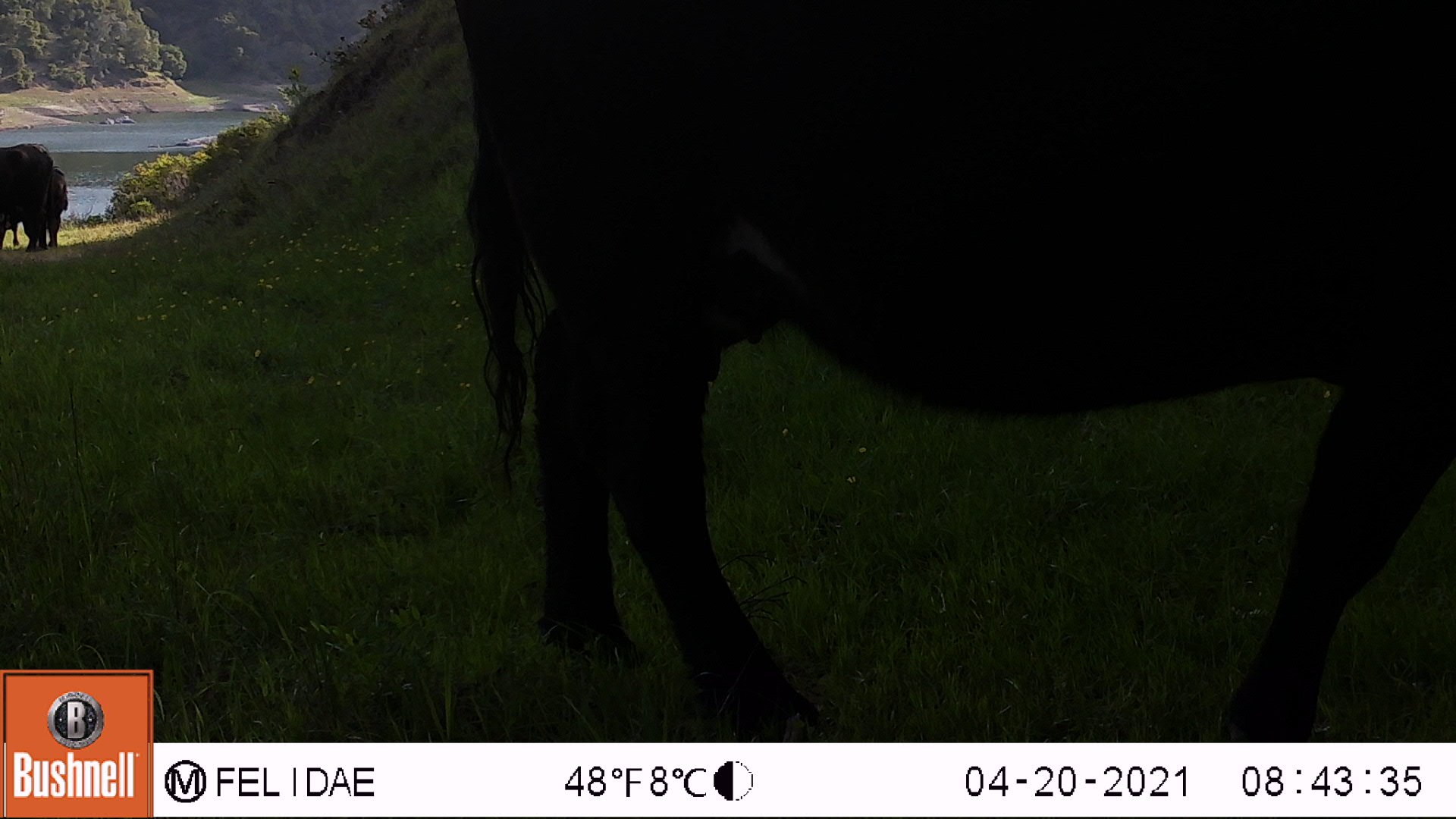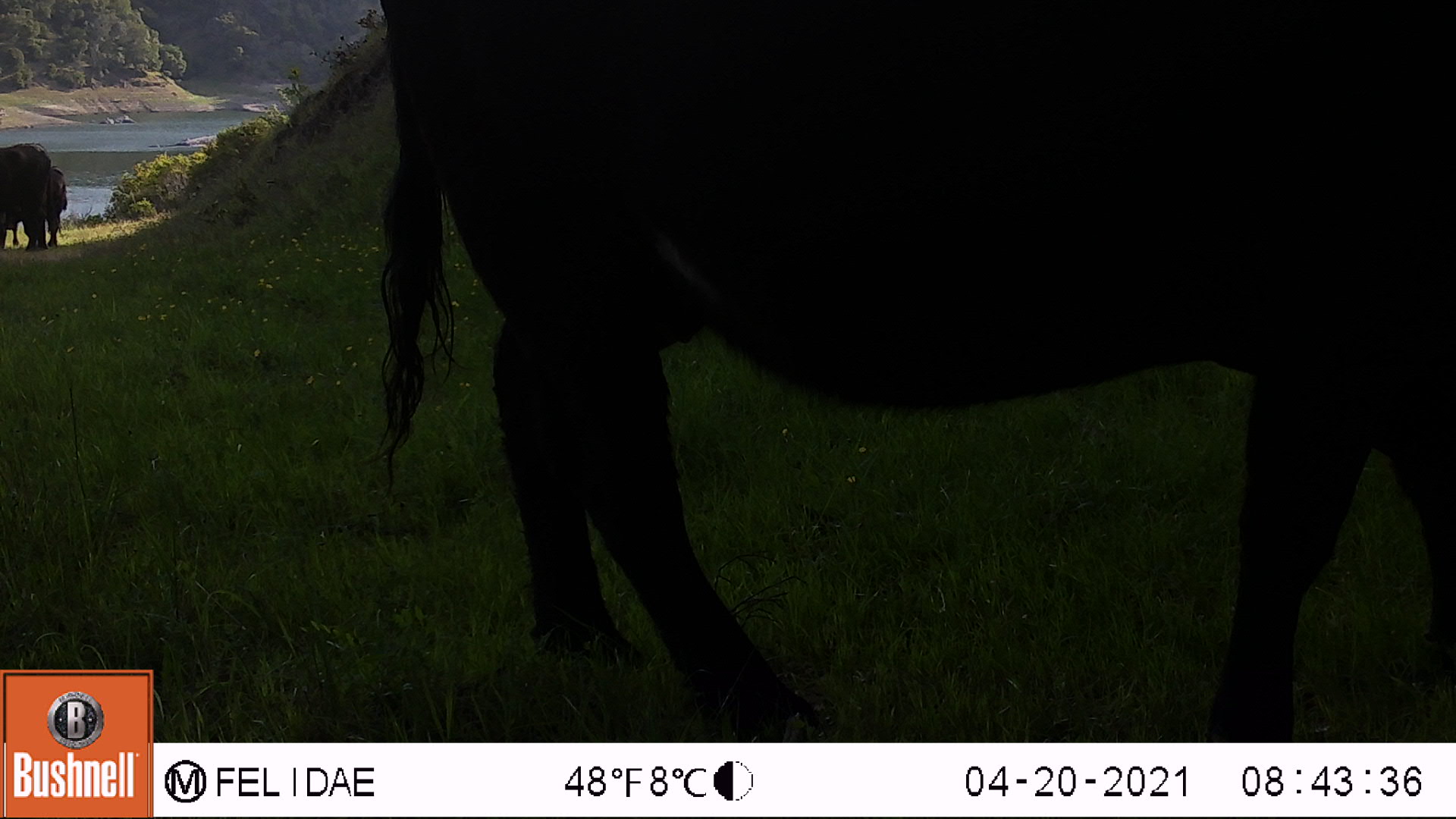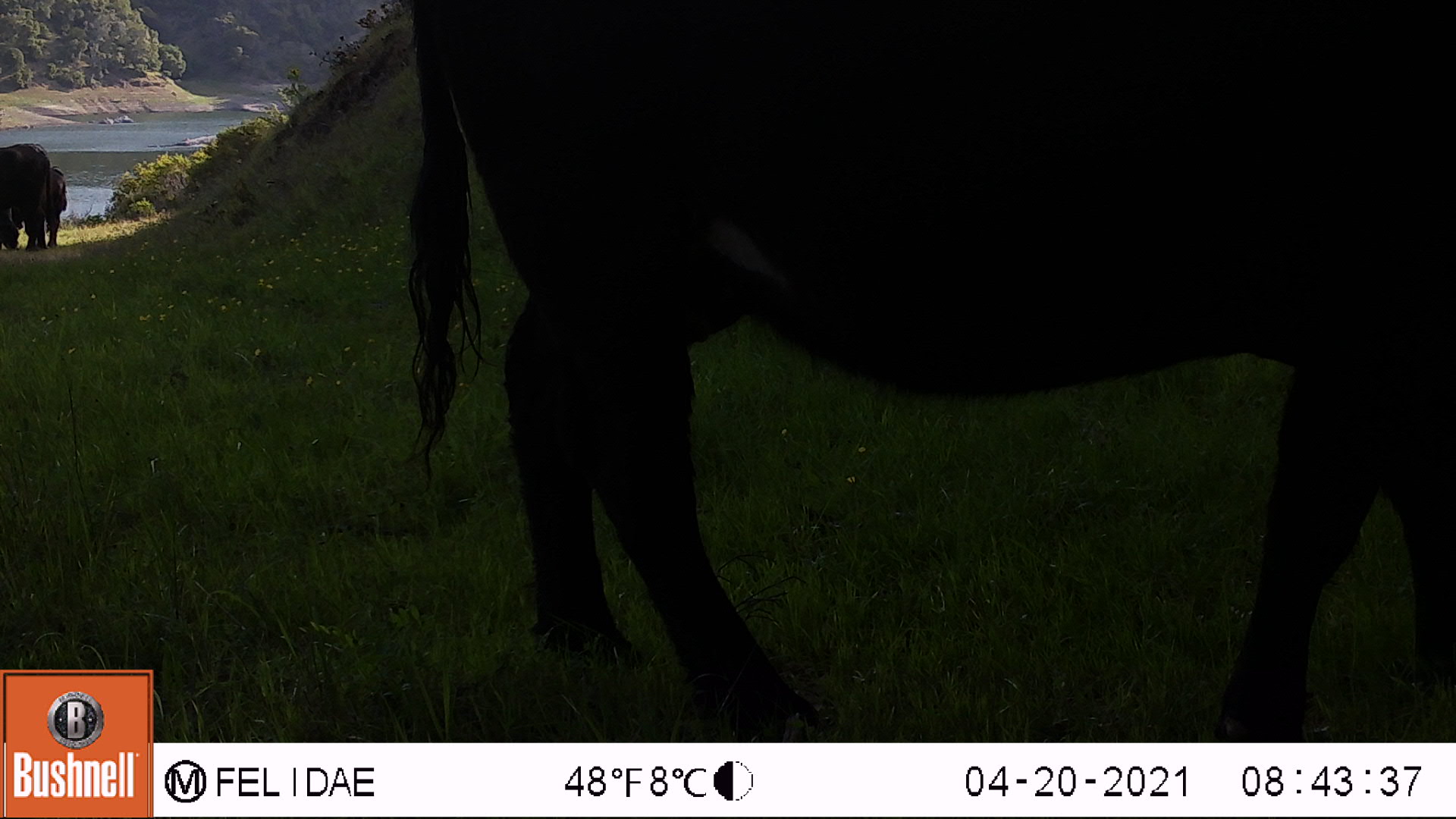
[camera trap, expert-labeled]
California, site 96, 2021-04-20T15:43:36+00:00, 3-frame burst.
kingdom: Animalia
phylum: Chordata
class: Mammalia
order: Artiodactyla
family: Bovidae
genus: Bos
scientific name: Bos taurus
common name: domestic cattle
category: cattle